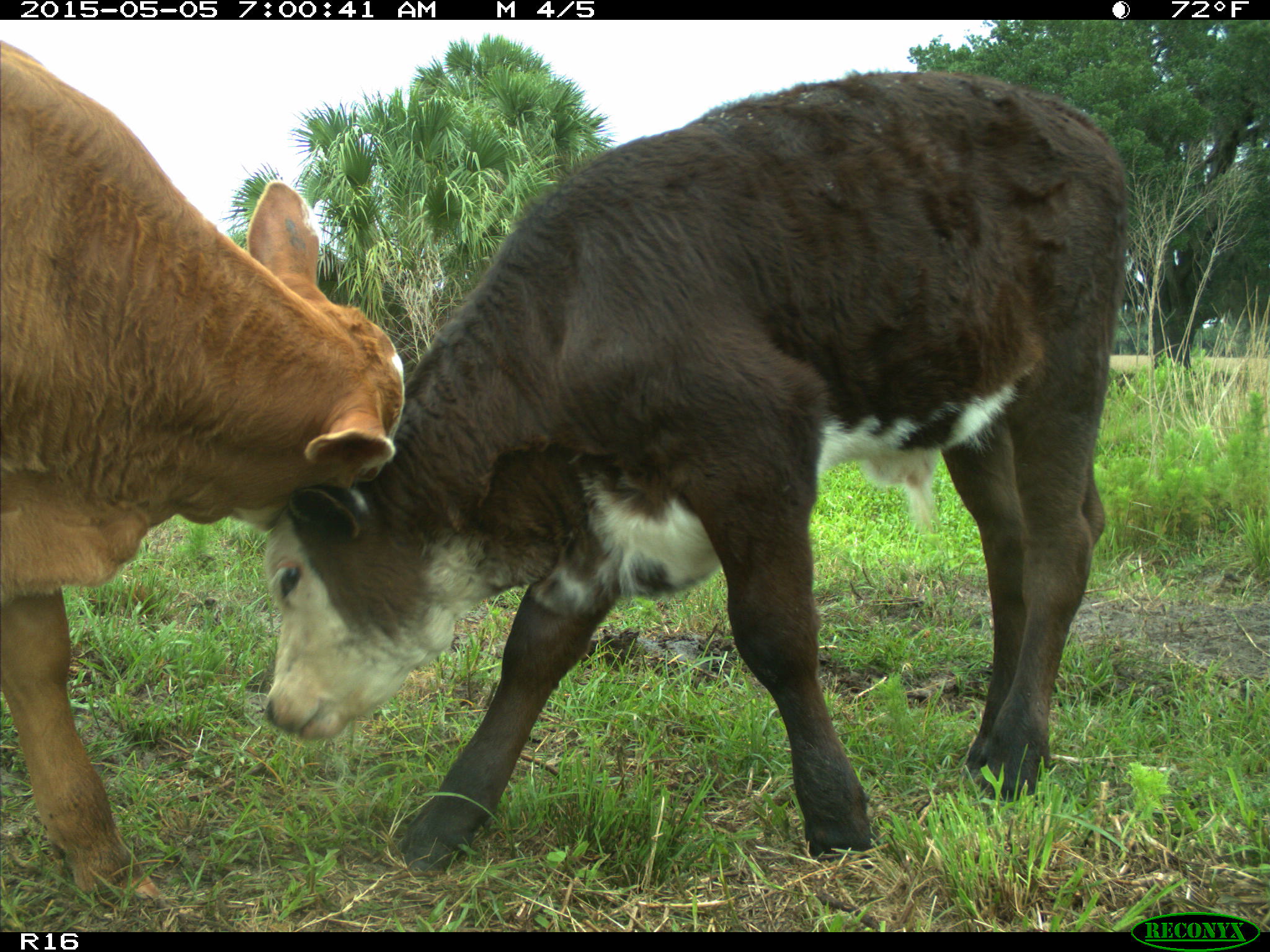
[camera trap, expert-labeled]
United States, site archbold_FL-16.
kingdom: Animalia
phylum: Chordata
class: Mammalia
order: Artiodactyla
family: Bovidae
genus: Bos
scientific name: Bos taurus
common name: domestic cow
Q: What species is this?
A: Bos taurus (domestic cow).